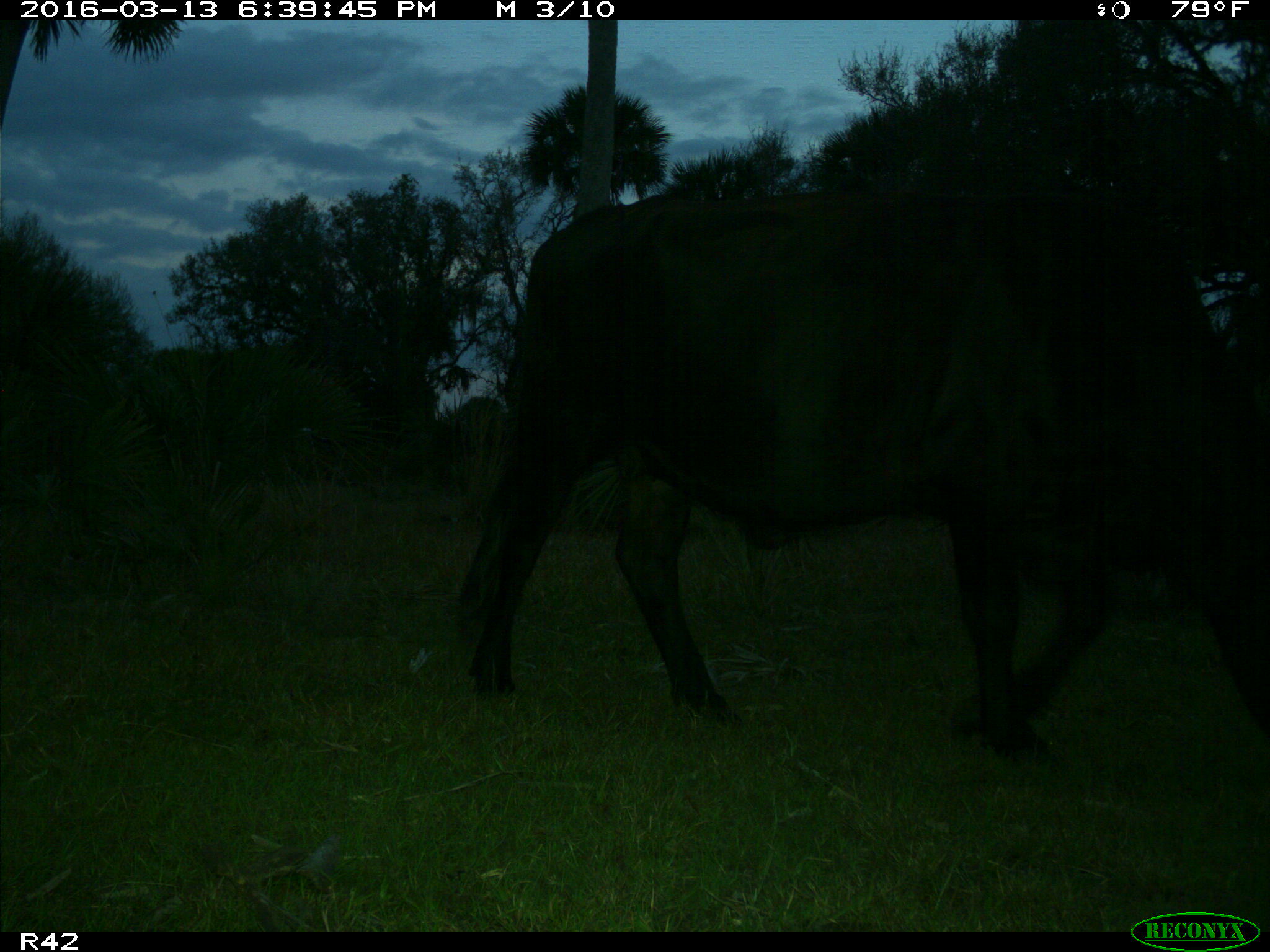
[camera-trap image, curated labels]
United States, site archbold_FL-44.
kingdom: Animalia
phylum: Chordata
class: Mammalia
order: Artiodactyla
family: Bovidae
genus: Bos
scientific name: Bos taurus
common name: domestic cow